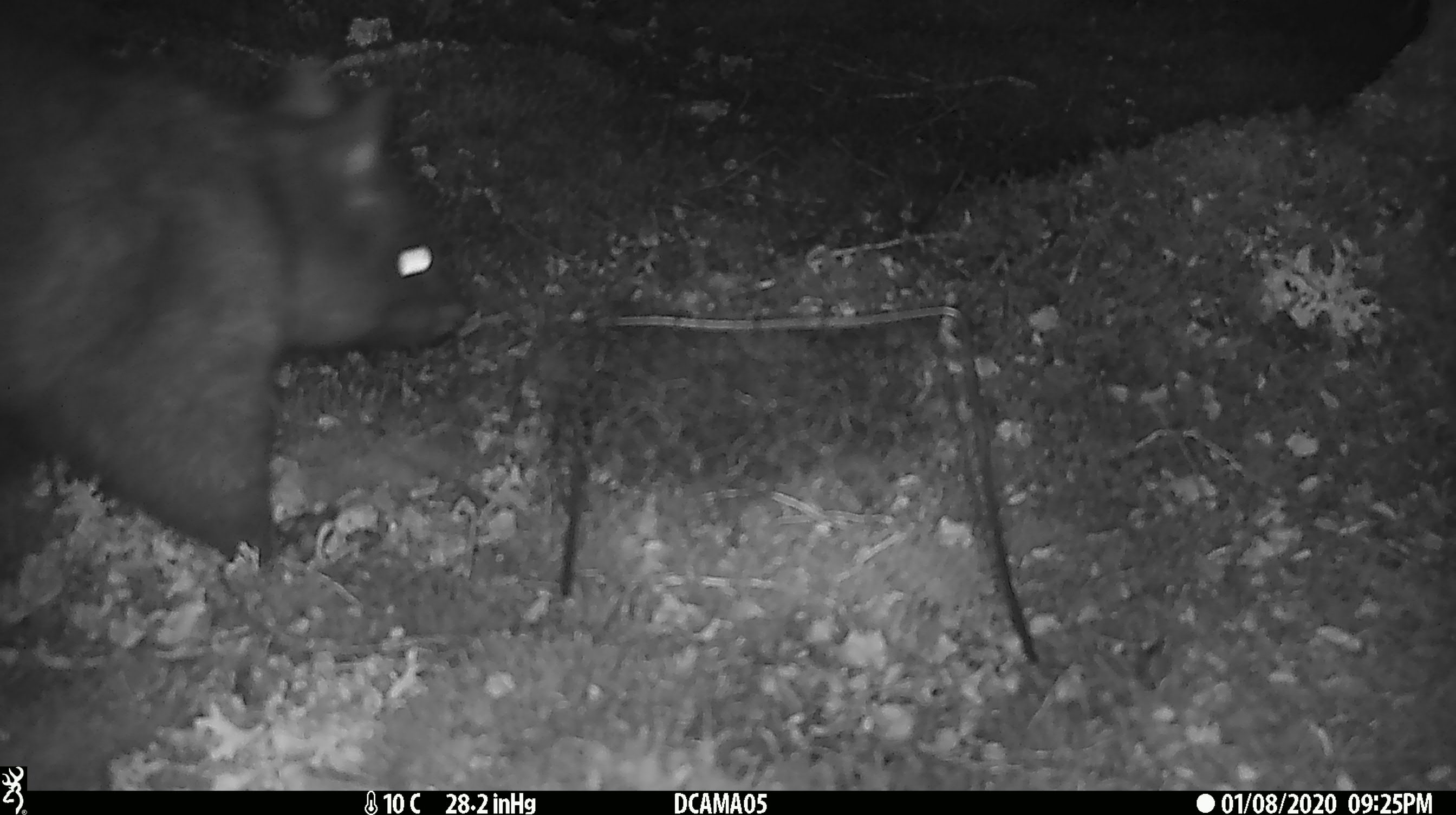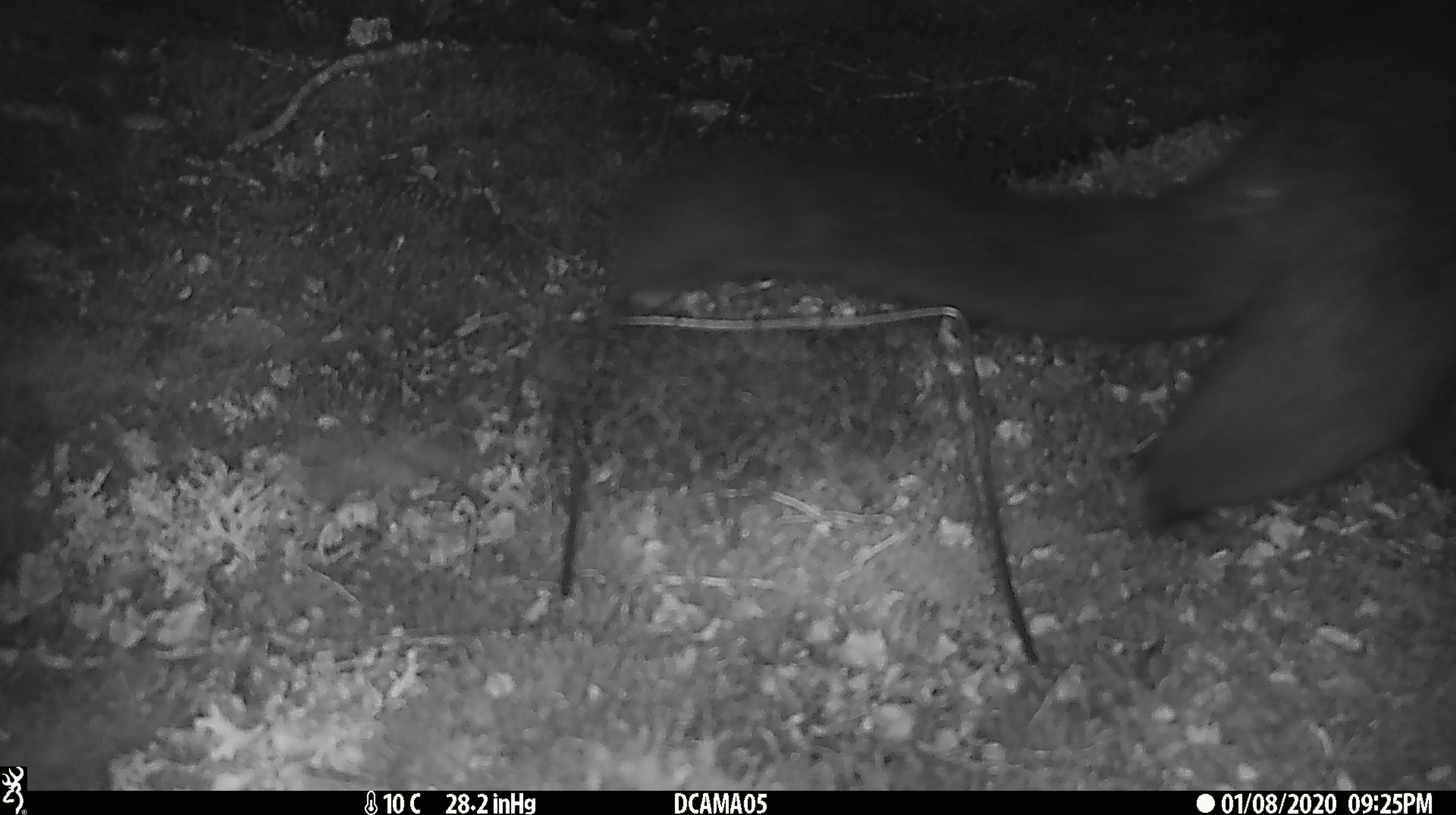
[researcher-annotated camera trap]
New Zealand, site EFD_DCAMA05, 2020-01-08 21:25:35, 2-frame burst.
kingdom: Animalia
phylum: Chordata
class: Mammalia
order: Diprotodontia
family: Phalangeridae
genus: Trichosurus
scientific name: Trichosurus vulpecula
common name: common brushtail possum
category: possum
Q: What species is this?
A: Possum (common brushtail possum) (Trichosurus vulpecula).